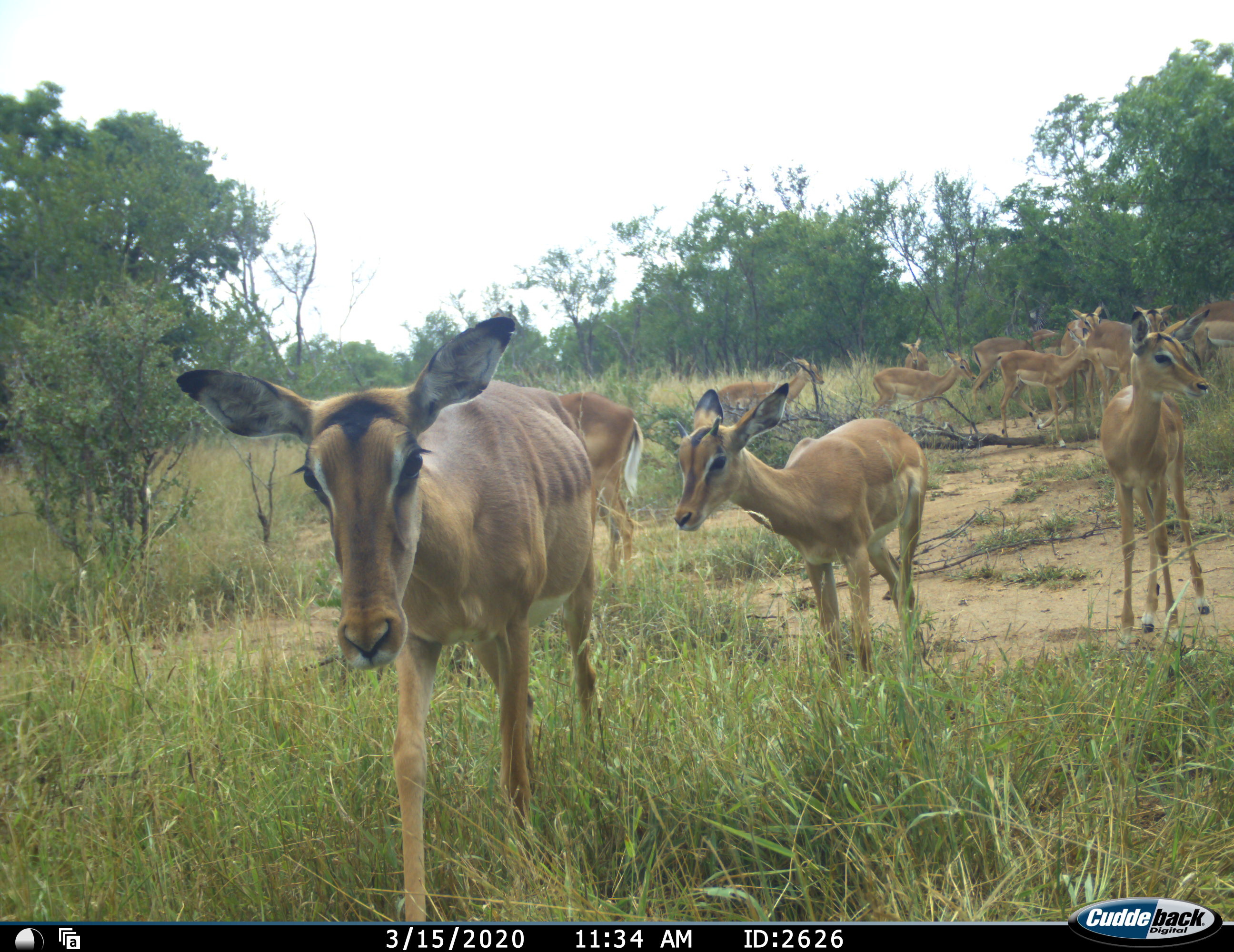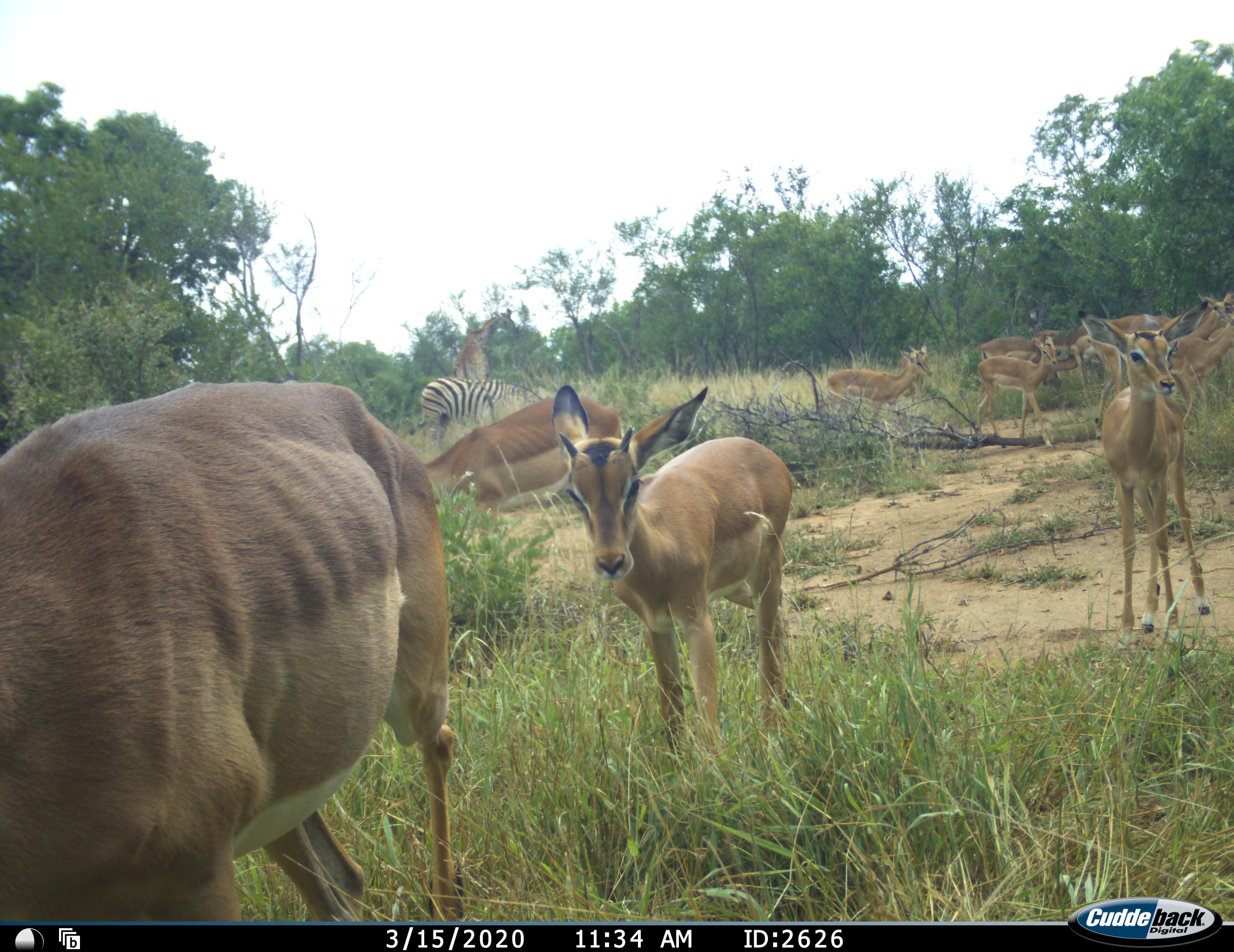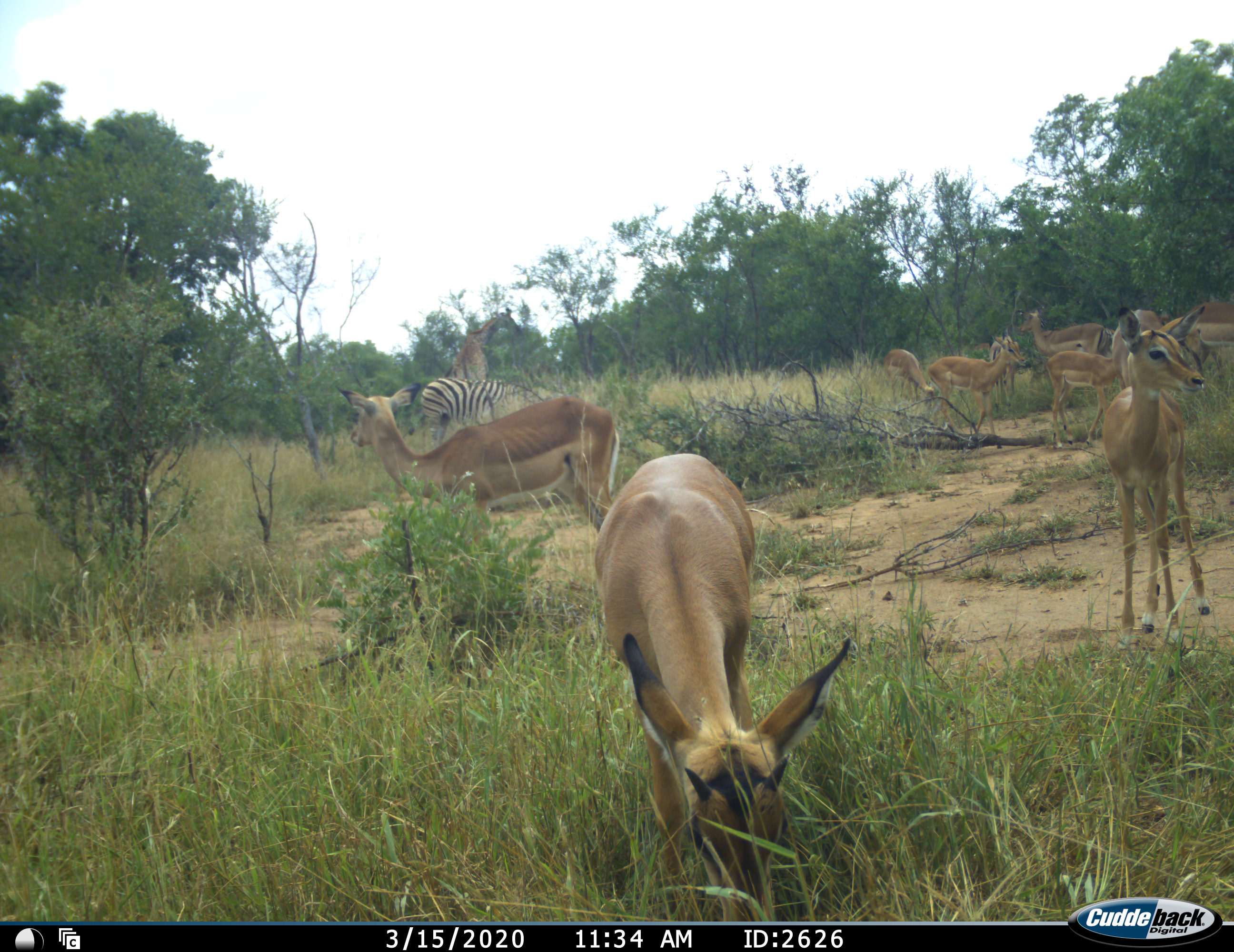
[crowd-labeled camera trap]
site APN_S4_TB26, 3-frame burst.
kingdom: Animalia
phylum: Chordata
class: Mammalia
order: Artiodactyla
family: Bovidae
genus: Aepyceros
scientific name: Aepyceros melampus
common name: impala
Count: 11-50.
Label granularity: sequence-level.